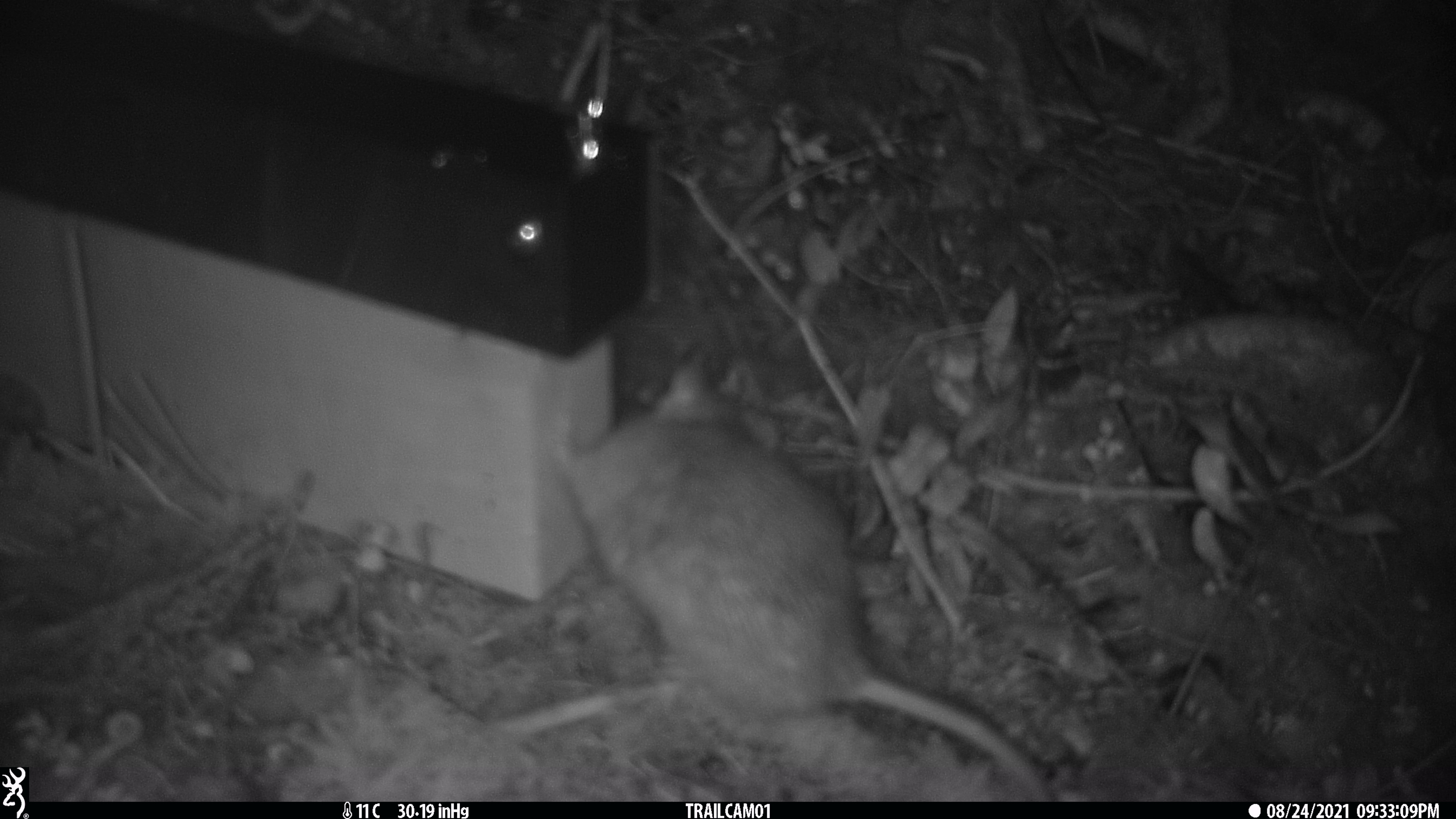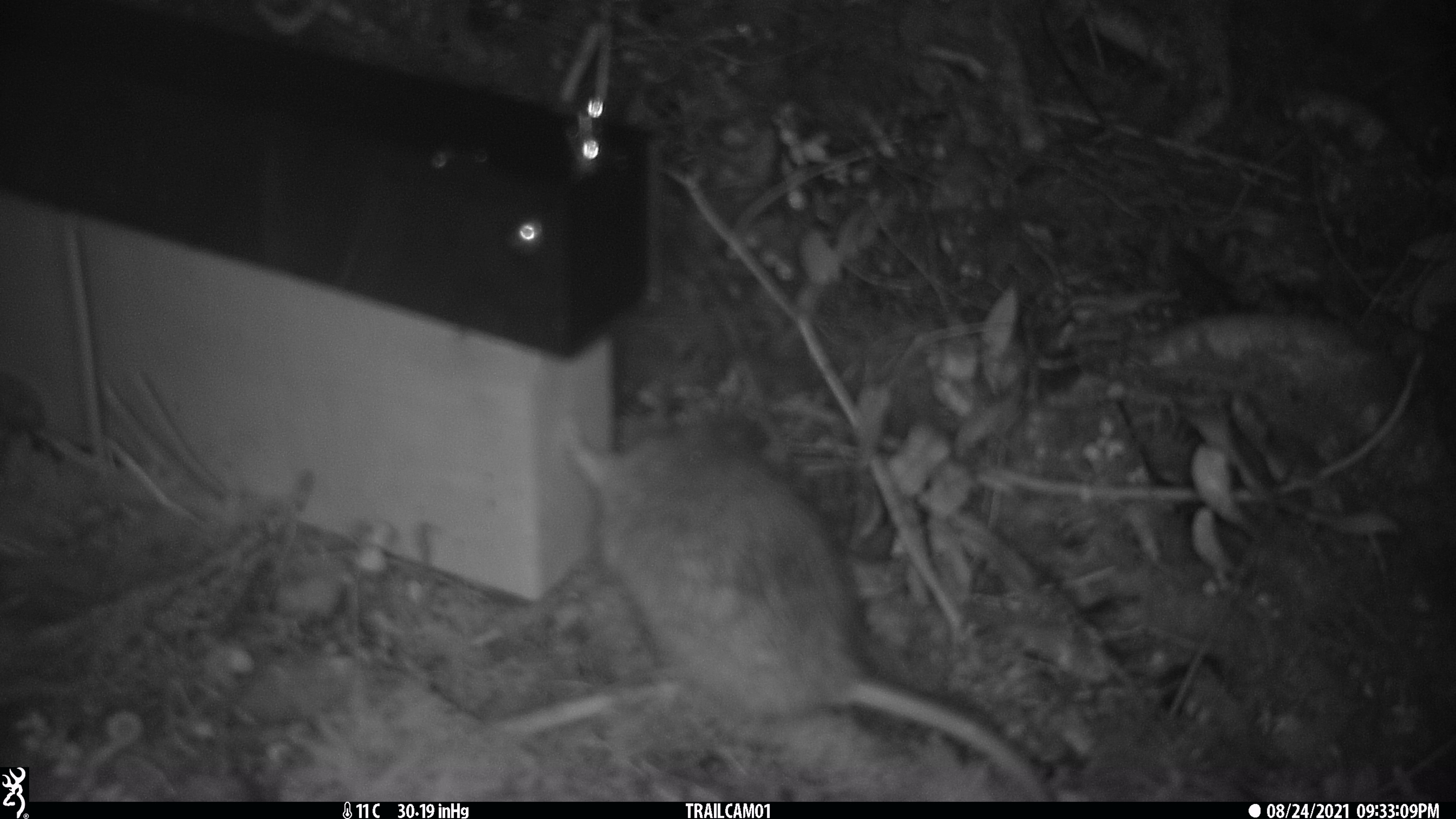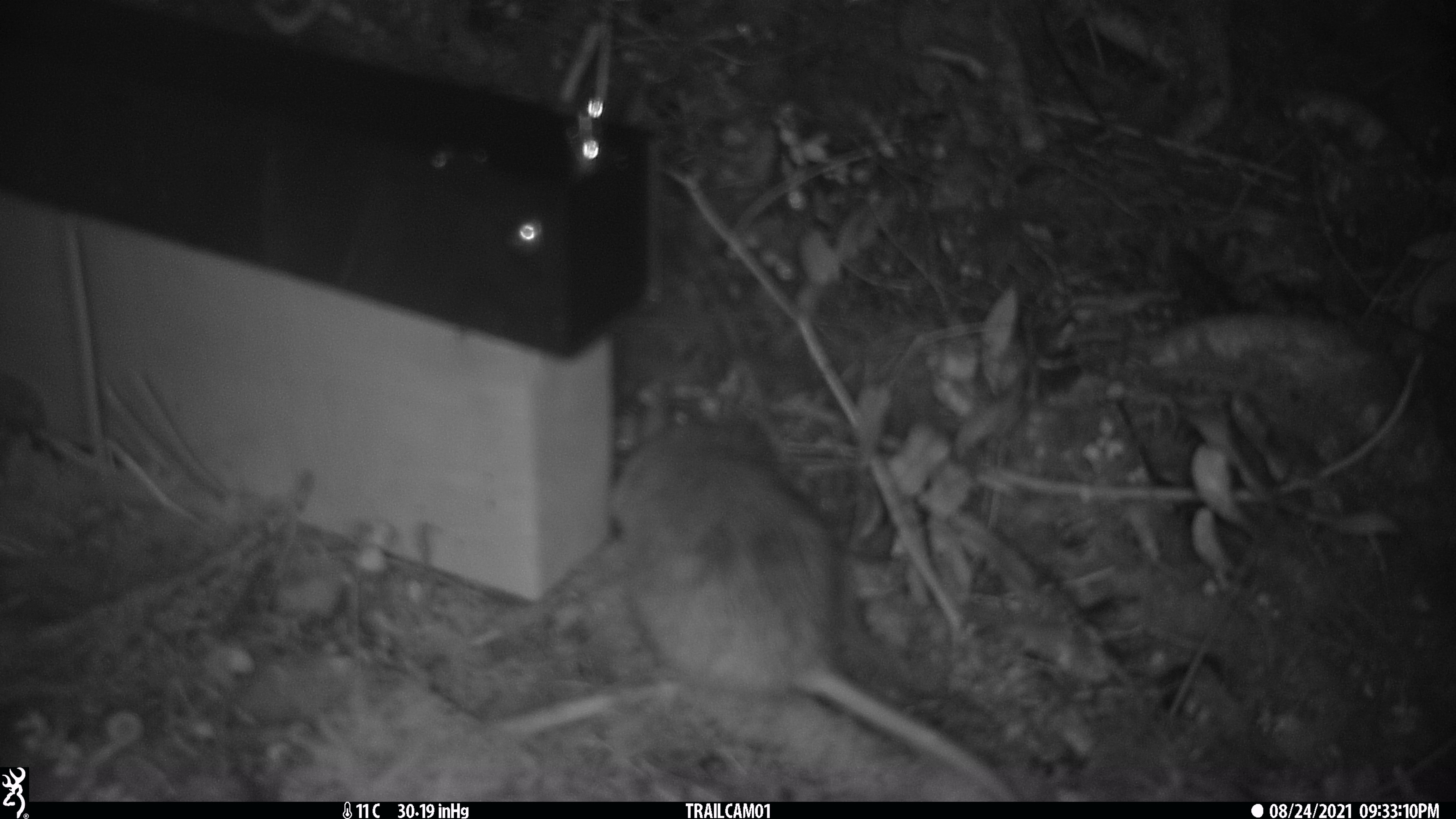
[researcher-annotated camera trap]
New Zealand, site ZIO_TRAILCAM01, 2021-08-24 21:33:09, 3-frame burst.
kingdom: Animalia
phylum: Chordata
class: Mammalia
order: Rodentia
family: Muridae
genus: Rattus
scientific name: Rattus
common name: rat